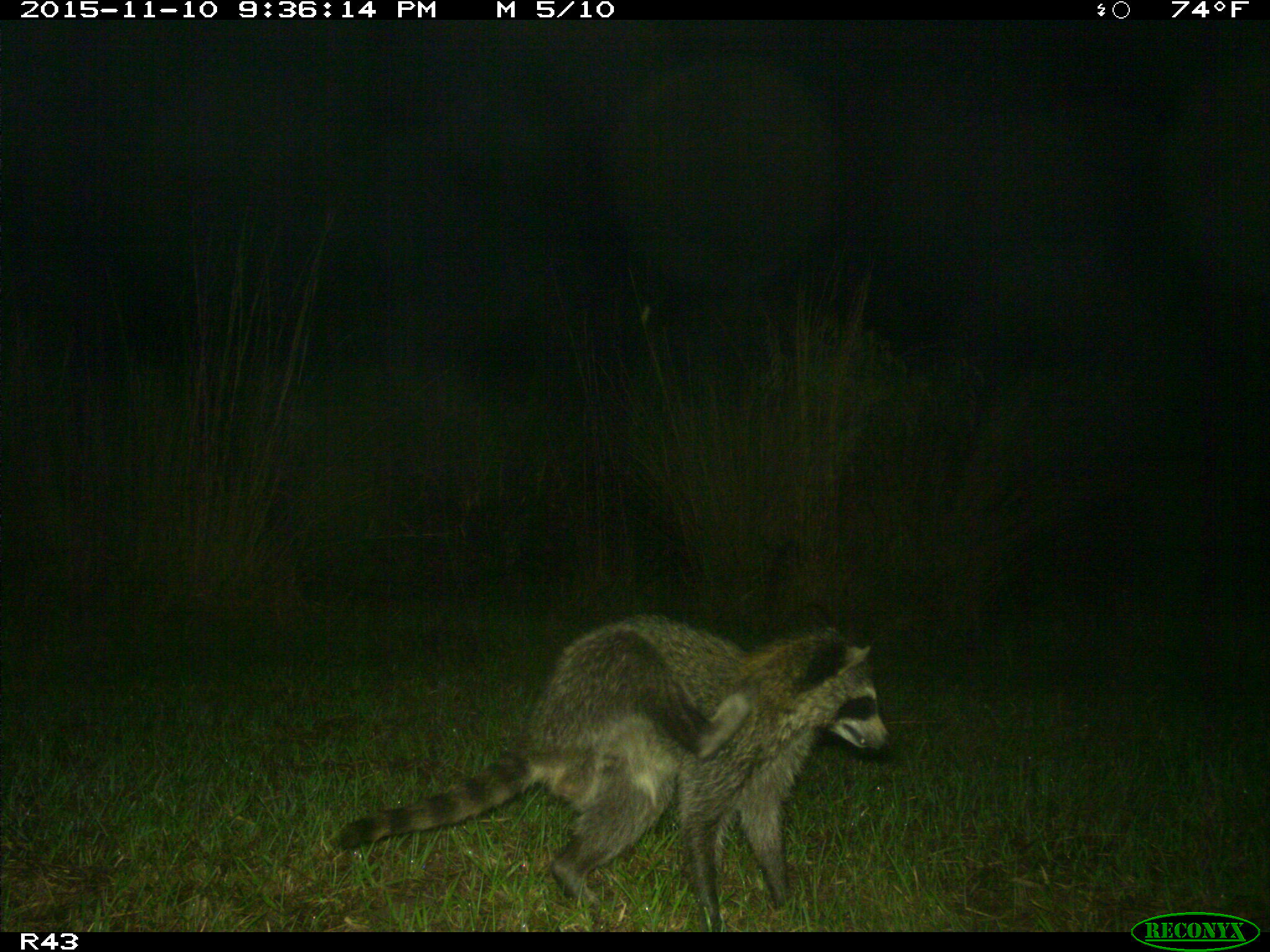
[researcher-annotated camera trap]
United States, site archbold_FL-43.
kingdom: Animalia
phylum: Chordata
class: Mammalia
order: Carnivora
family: Procyonidae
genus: Procyon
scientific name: Procyon lotor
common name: common raccoon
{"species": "Procyon lotor (common raccoon)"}